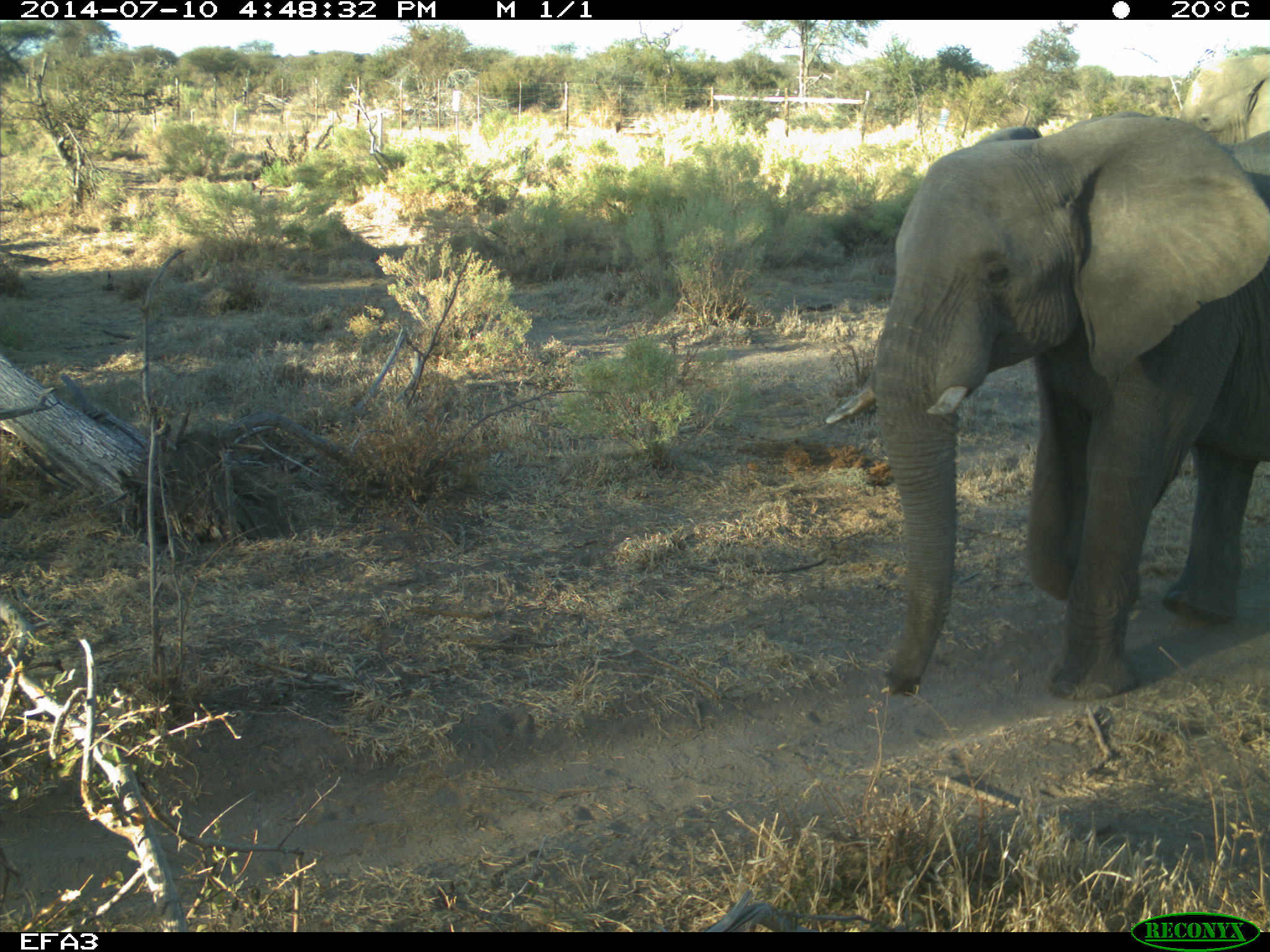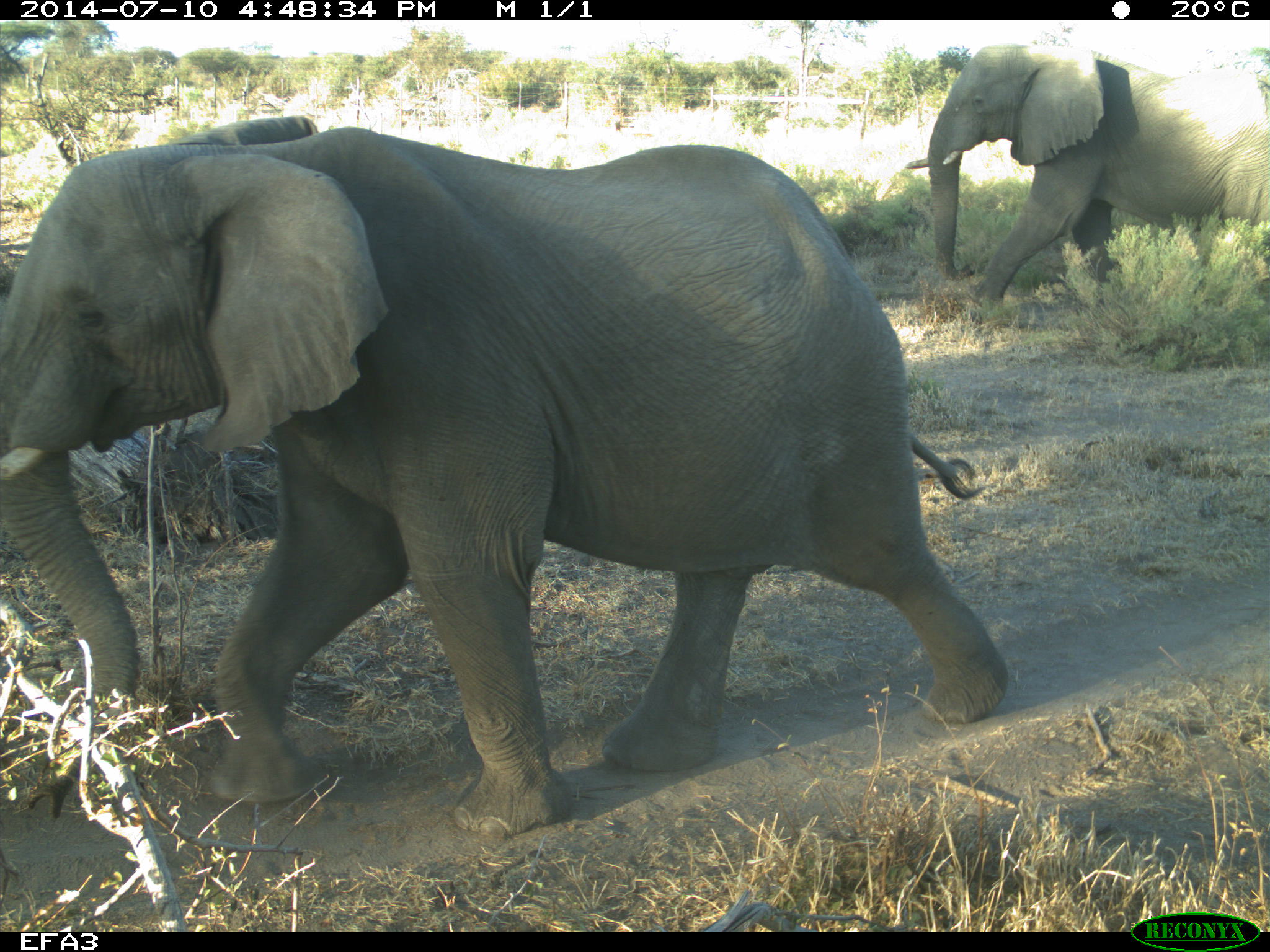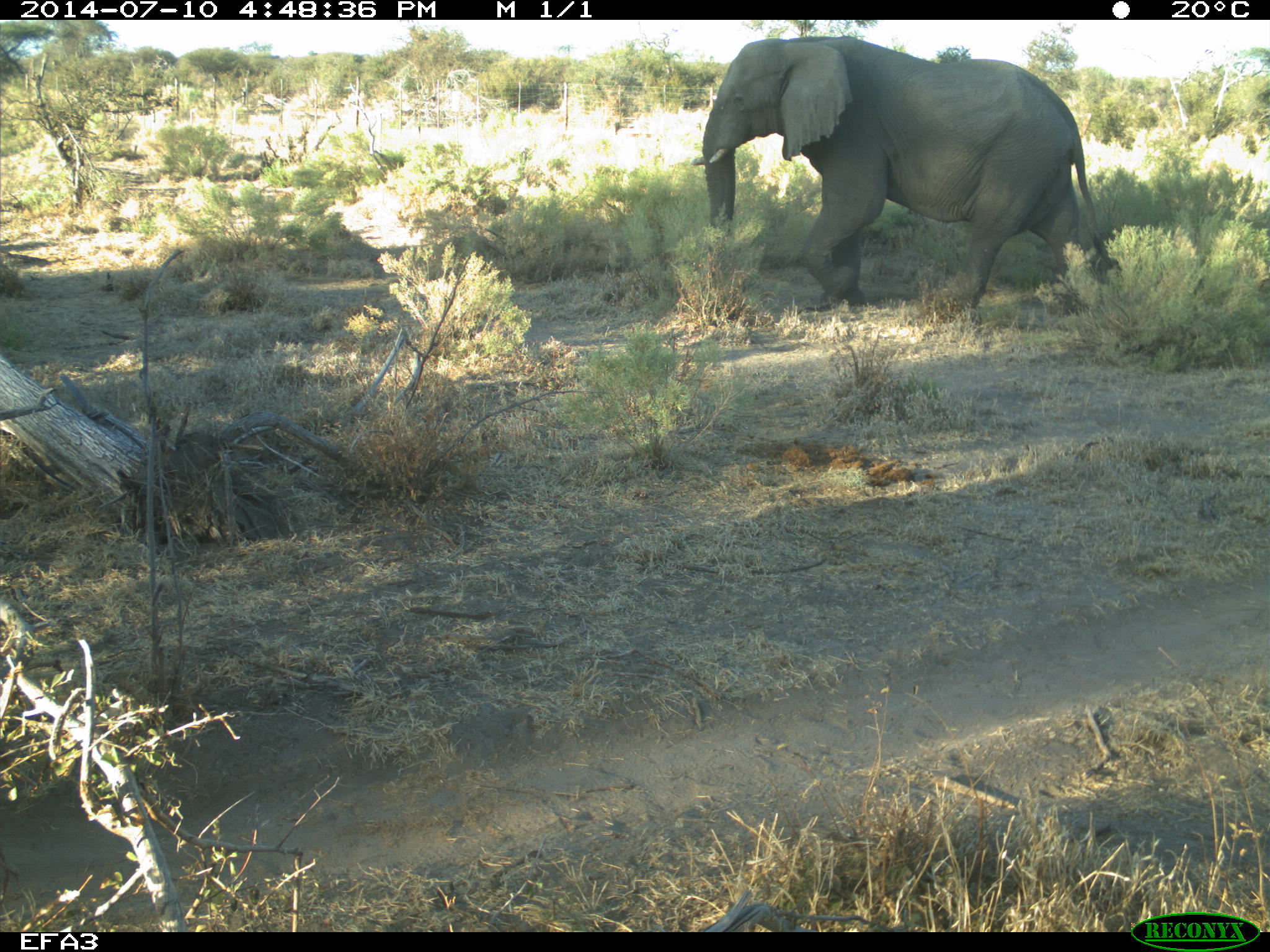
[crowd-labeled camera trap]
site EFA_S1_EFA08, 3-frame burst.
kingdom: Animalia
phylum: Chordata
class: Mammalia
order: Proboscidea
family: Elephantidae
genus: Loxodonta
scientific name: Loxodonta africana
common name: african bush elephant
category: elephant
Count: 2.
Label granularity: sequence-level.